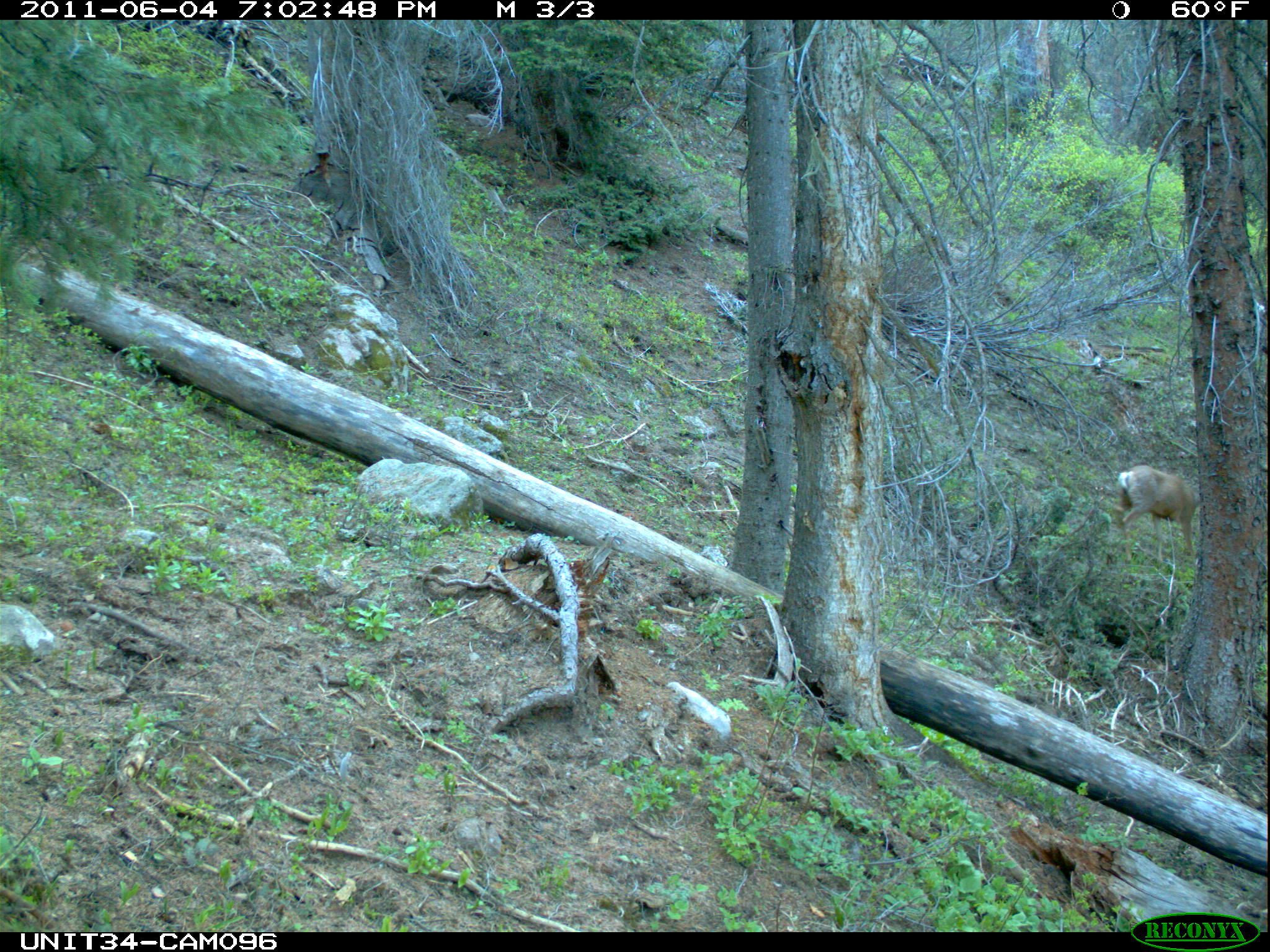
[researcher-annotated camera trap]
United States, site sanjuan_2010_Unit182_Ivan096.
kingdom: Animalia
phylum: Chordata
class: Mammalia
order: Artiodactyla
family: Cervidae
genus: Odocoileus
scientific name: Odocoileus hemionus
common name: mule deer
Odocoileus hemionus (mule deer).